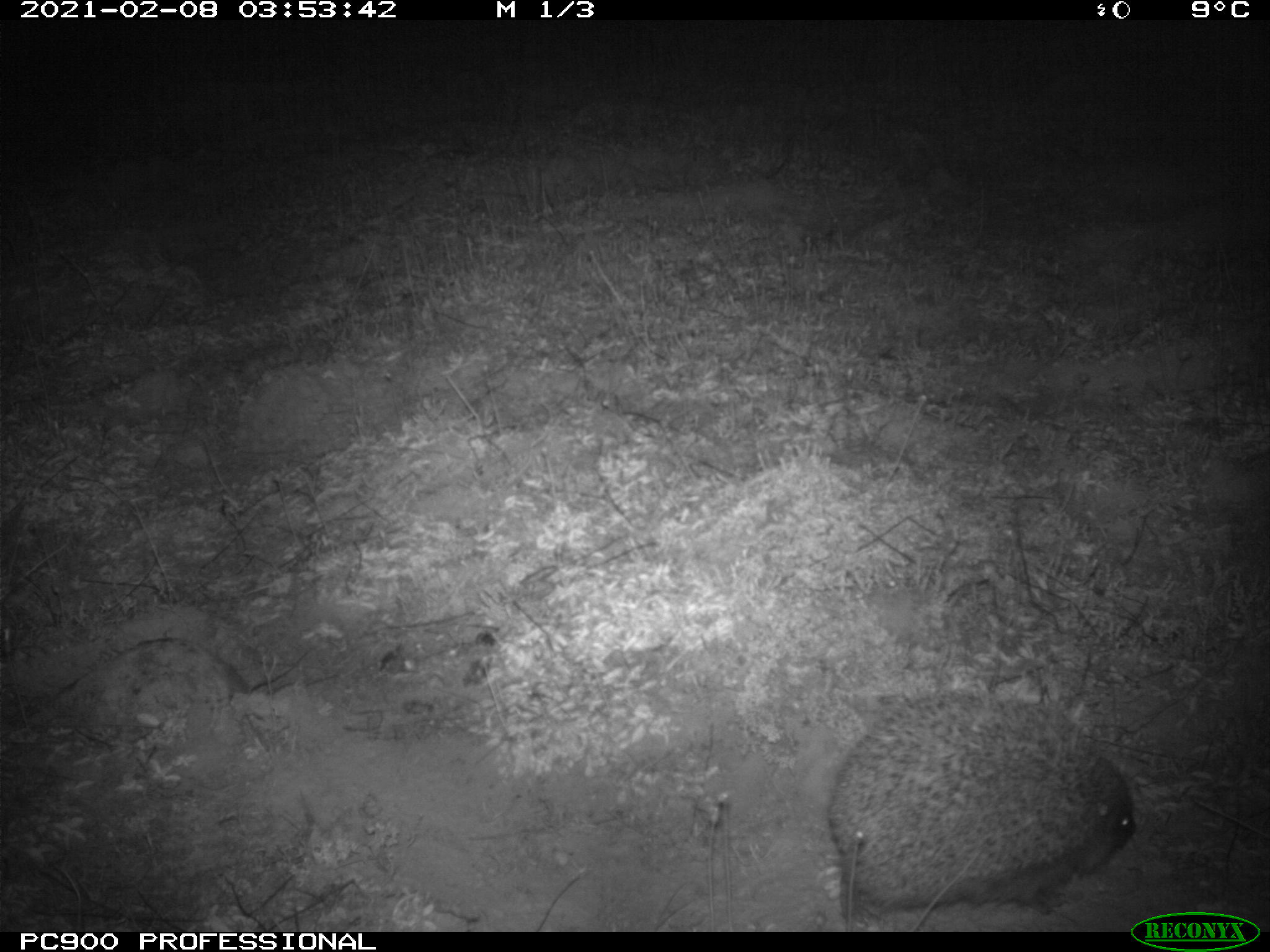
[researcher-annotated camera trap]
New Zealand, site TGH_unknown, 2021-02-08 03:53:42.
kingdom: Animalia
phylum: Chordata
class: Mammalia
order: Eulipotyphla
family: Erinaceidae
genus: Erinaceus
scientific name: Erinaceus europaeus europaeus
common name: european hedgehog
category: hedgehog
Hedgehog (european hedgehog) (Erinaceus europaeus europaeus).